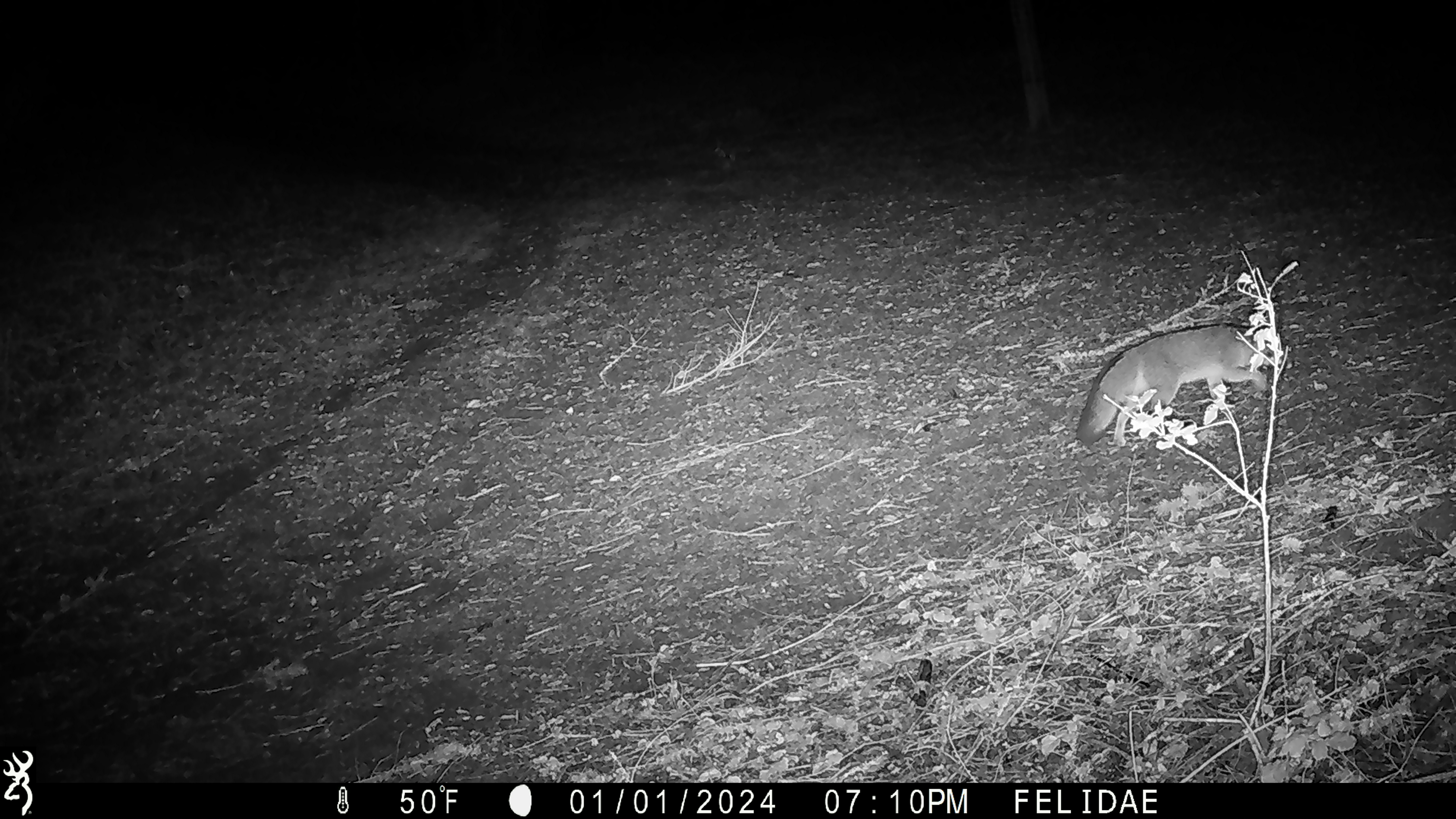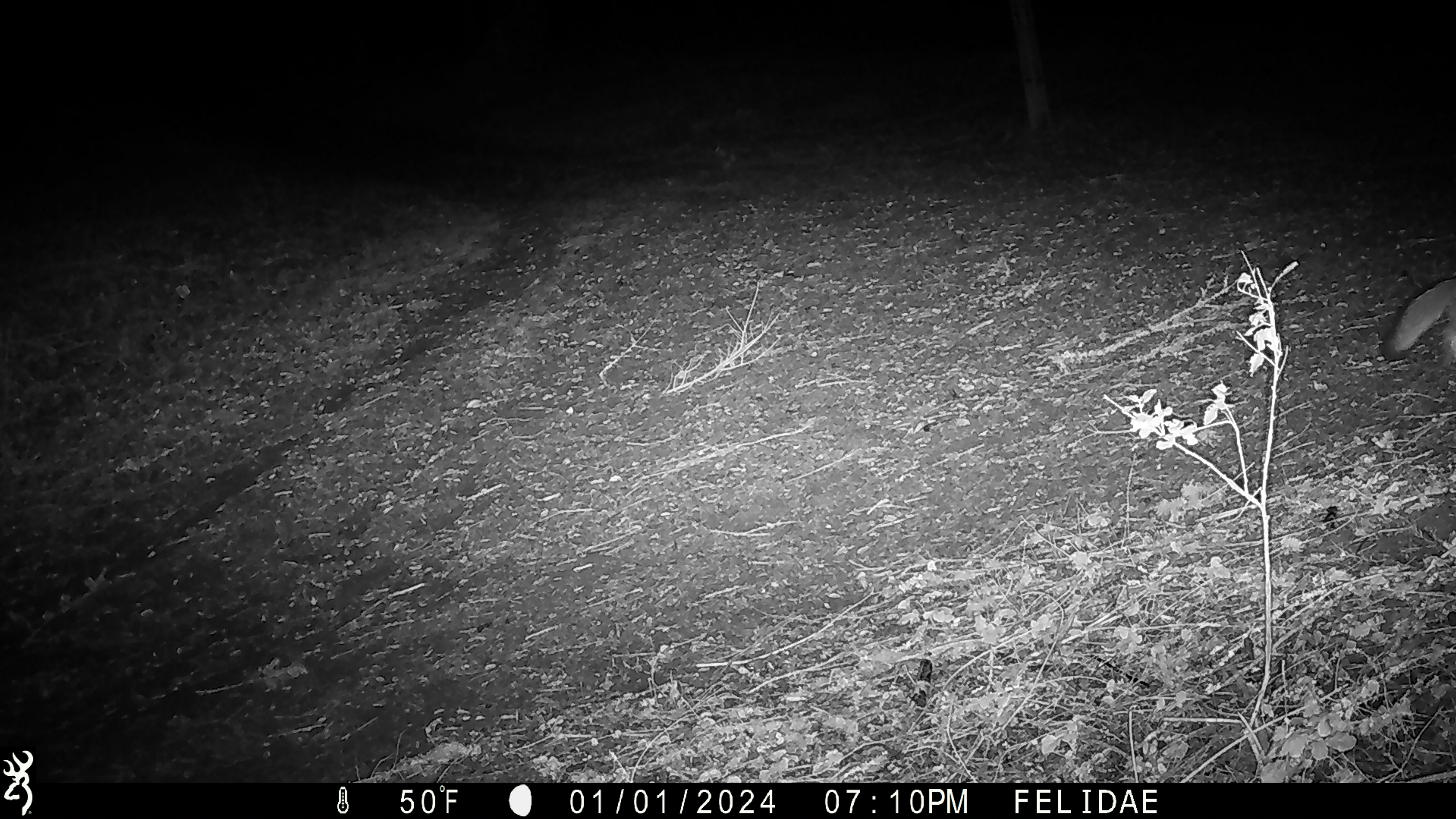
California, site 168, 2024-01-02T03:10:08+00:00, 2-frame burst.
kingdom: Animalia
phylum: Chordata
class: Mammalia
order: Carnivora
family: Canidae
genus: Urocyon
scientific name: Urocyon cinereoargenteus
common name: gray fox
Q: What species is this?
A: Gray fox (Urocyon cinereoargenteus).